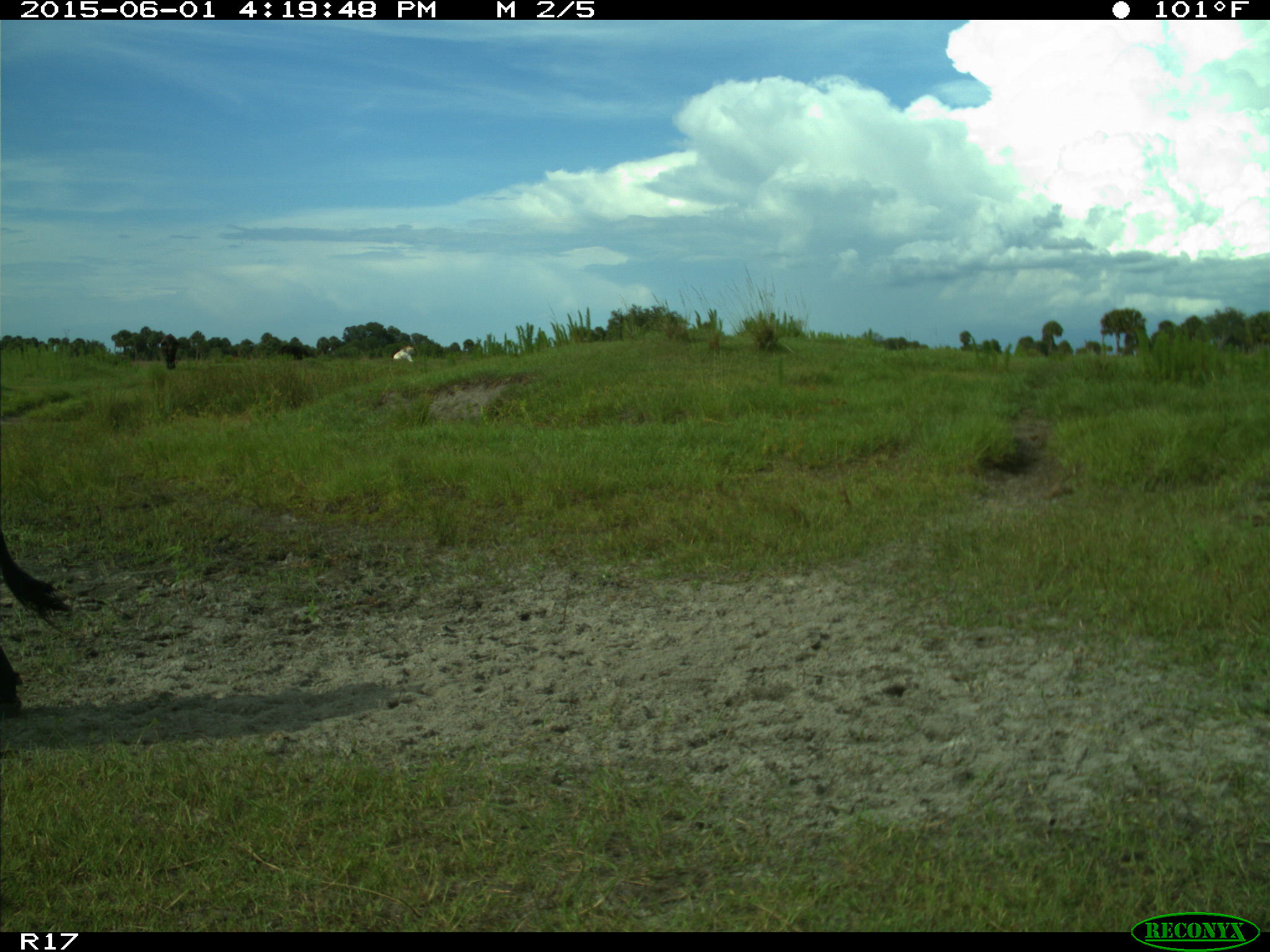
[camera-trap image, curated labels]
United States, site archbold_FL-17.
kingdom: Animalia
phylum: Chordata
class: Mammalia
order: Artiodactyla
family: Bovidae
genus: Bos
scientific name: Bos taurus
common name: domestic cow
Bos taurus (domestic cow).